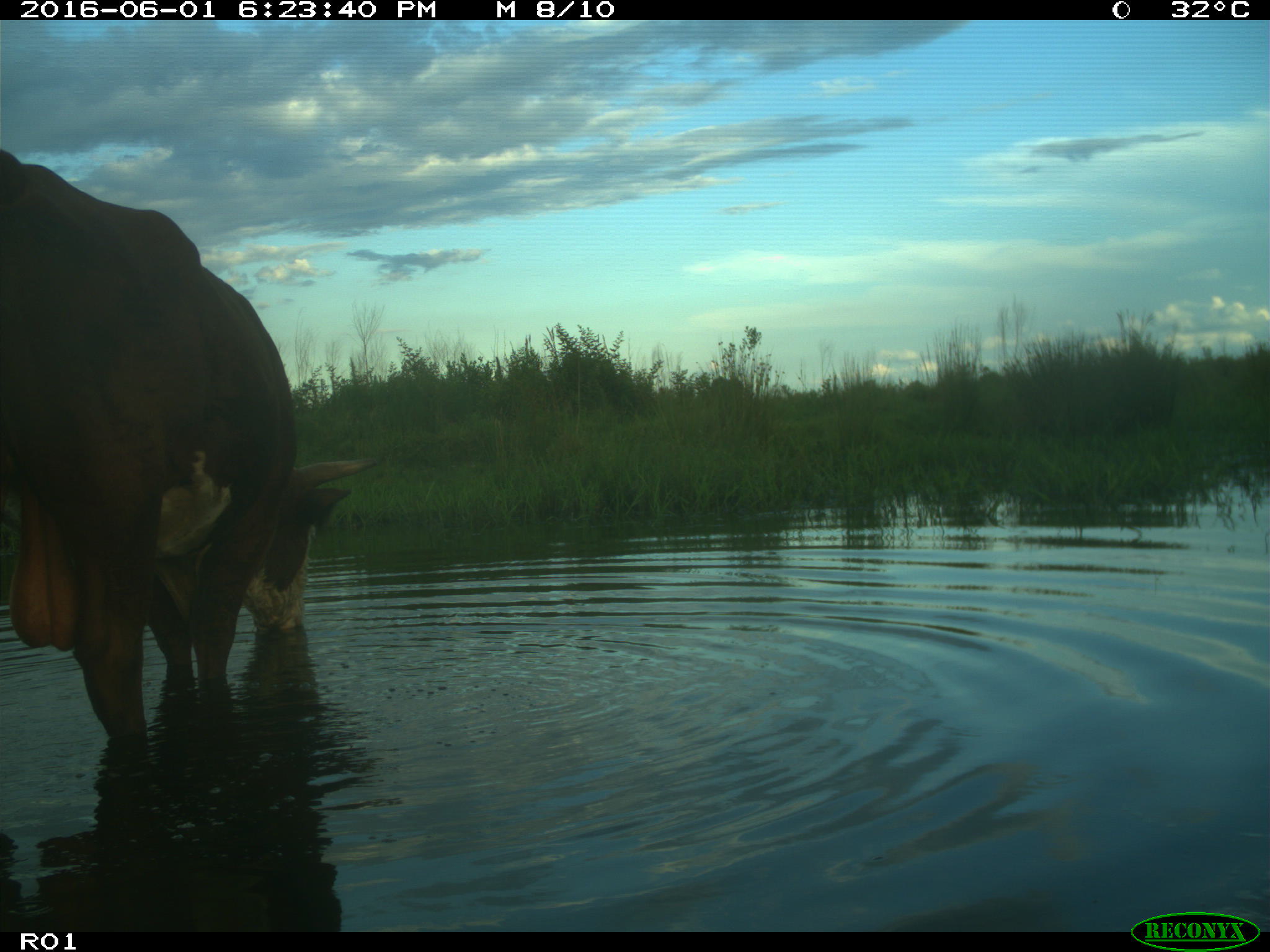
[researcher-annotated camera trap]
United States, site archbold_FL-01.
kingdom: Animalia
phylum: Chordata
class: Mammalia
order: Artiodactyla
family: Bovidae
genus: Bos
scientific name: Bos taurus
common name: domestic cow